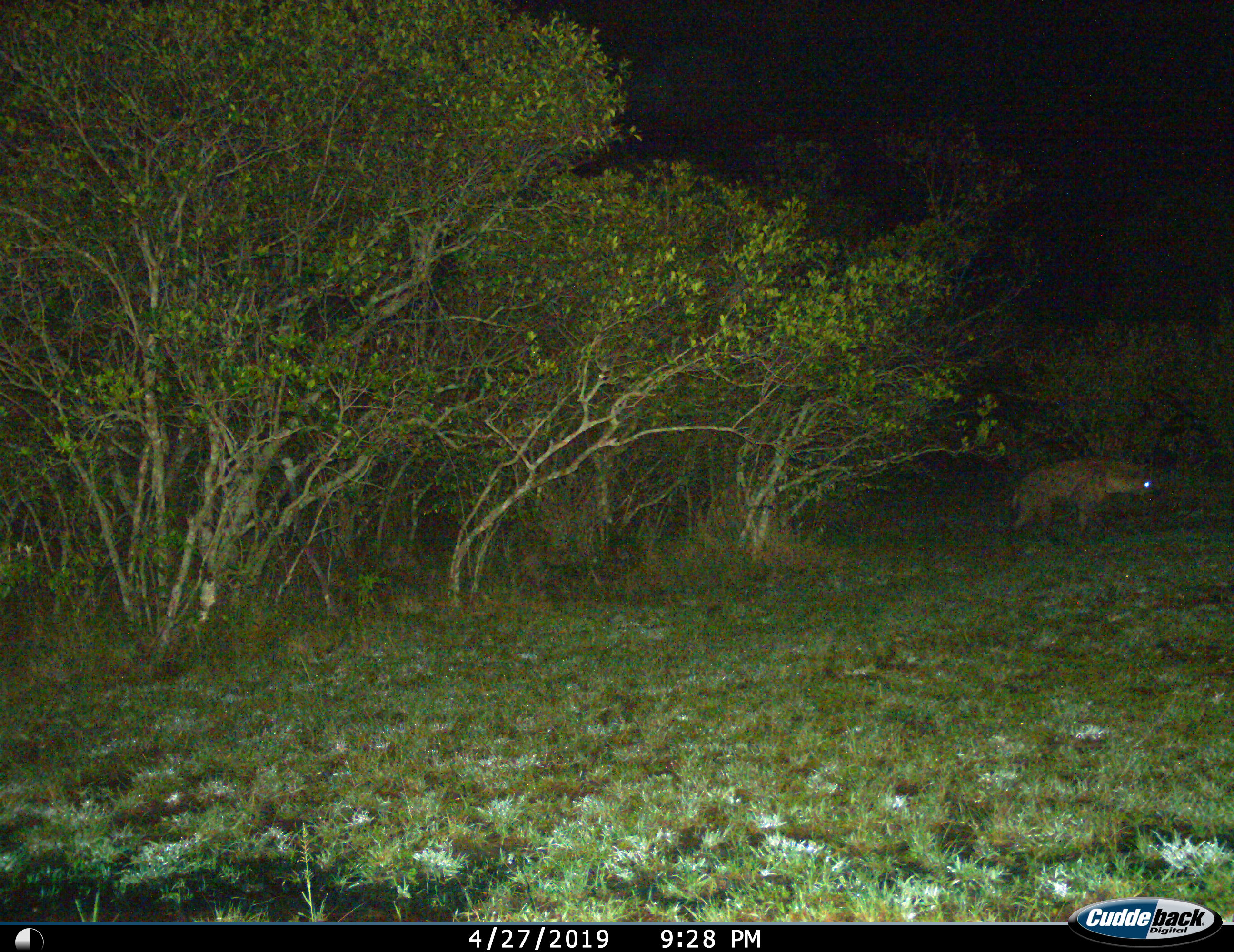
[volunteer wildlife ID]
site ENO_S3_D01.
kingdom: Animalia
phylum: Chordata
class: Mammalia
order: Carnivora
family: Hyaenidae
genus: Crocuta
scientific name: Crocuta crocuta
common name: spotted hyena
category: hyenaspotted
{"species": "hyenaspotted (spotted hyena) (Crocuta crocuta)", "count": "1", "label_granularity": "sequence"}